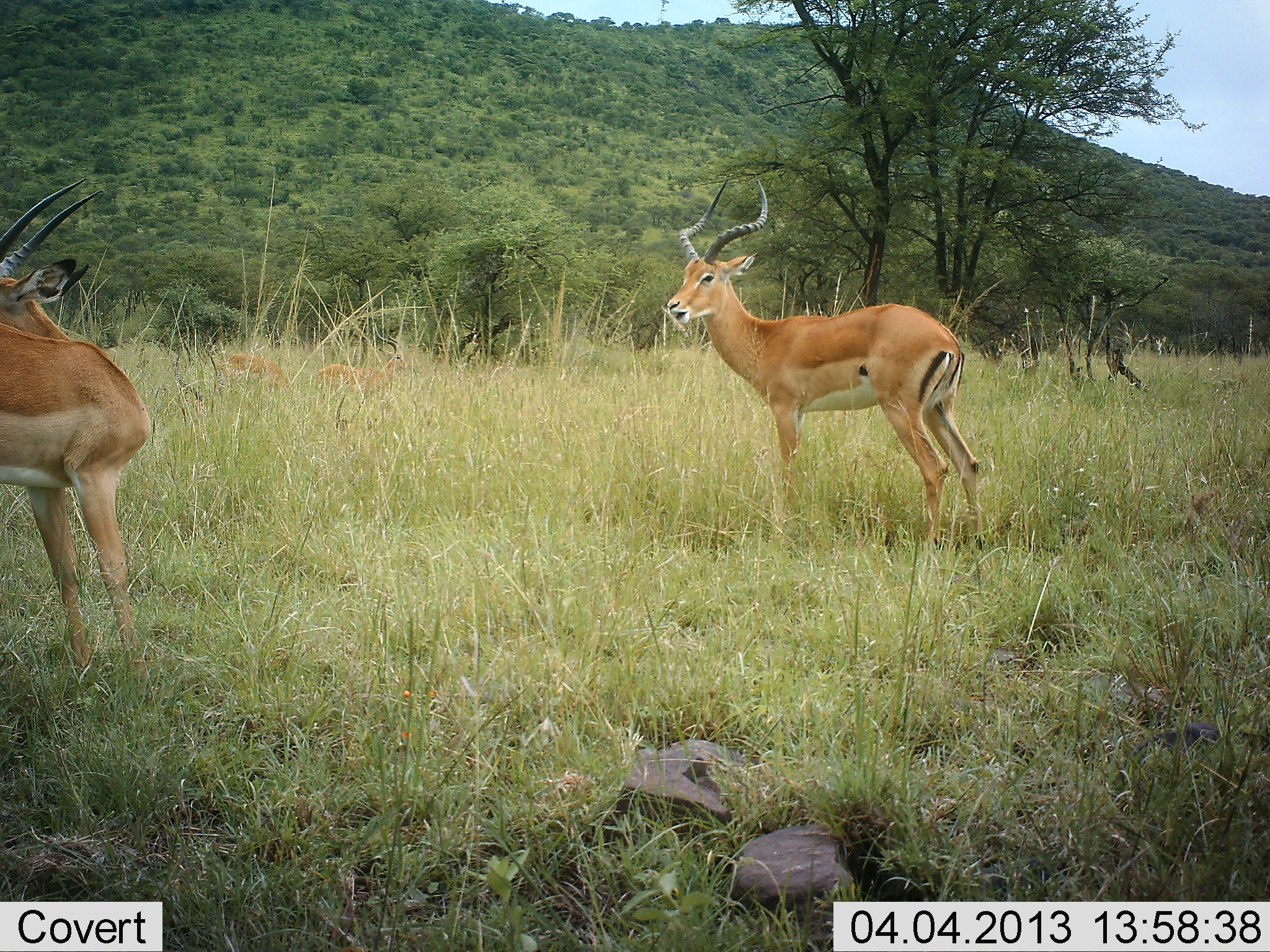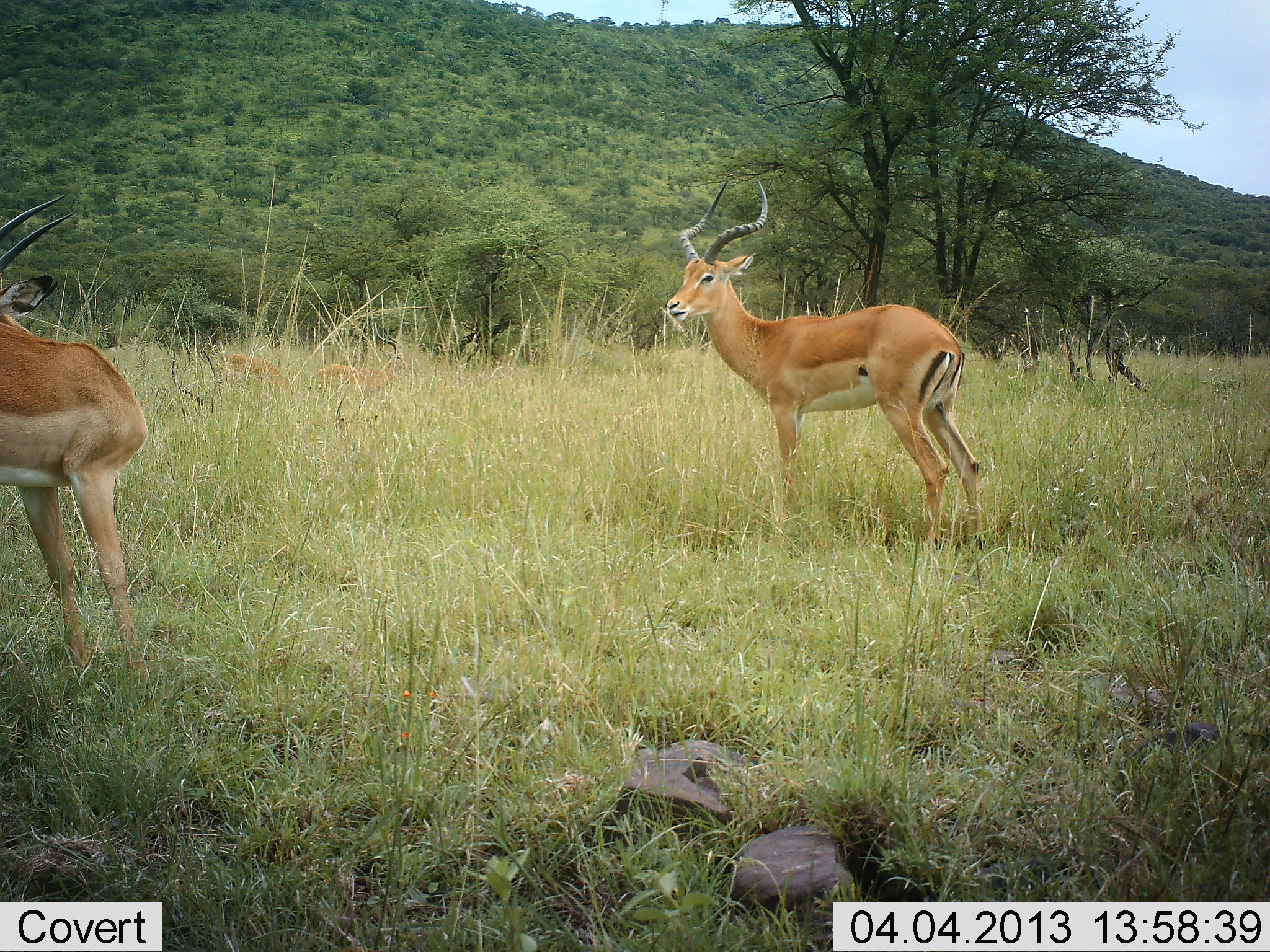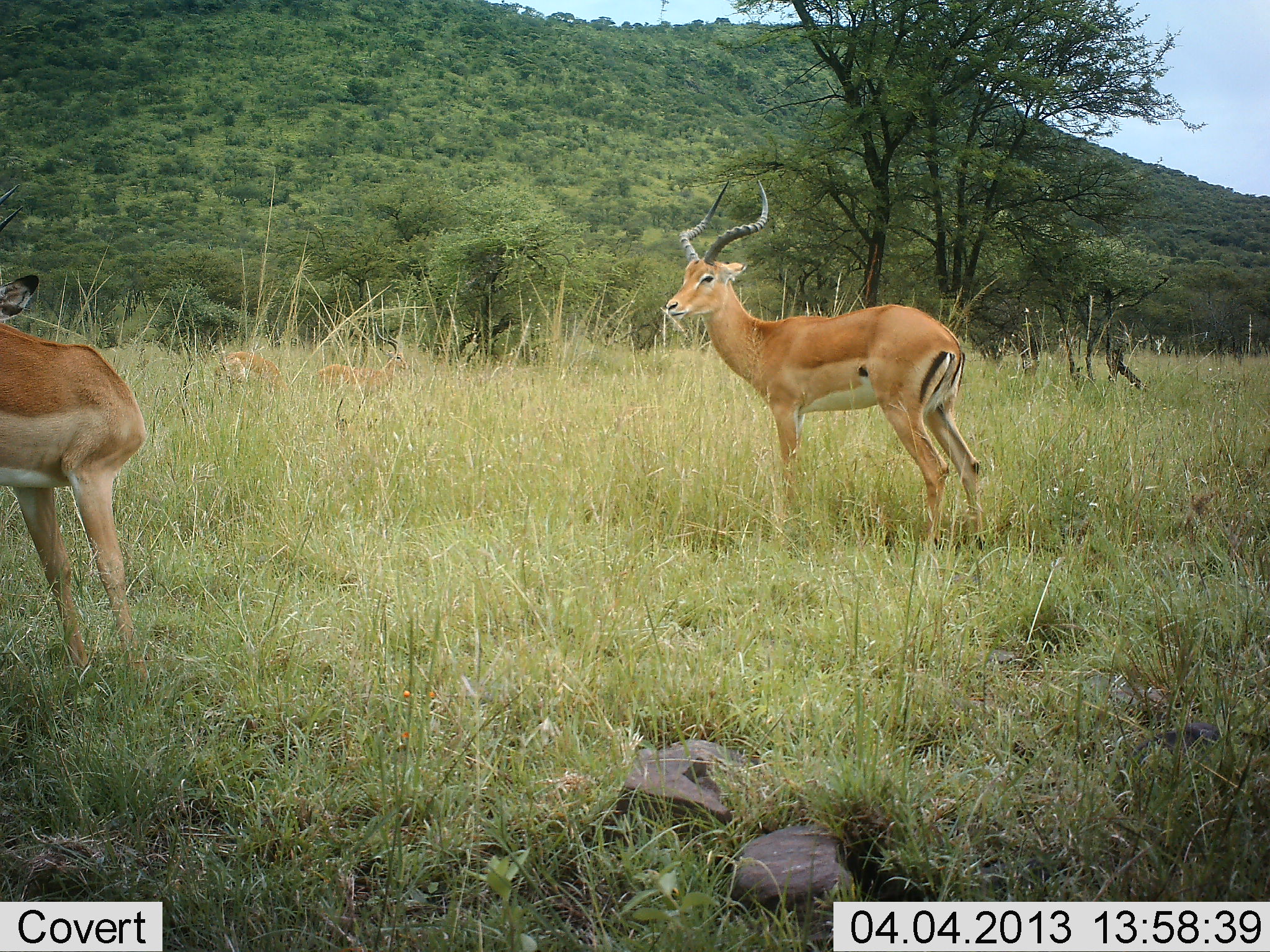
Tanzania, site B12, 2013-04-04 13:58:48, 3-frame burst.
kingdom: Animalia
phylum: Chordata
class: Mammalia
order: Artiodactyla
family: Bovidae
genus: Aepyceros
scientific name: Aepyceros melampus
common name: impala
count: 2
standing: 85%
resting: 30%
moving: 3%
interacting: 0%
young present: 0%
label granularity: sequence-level